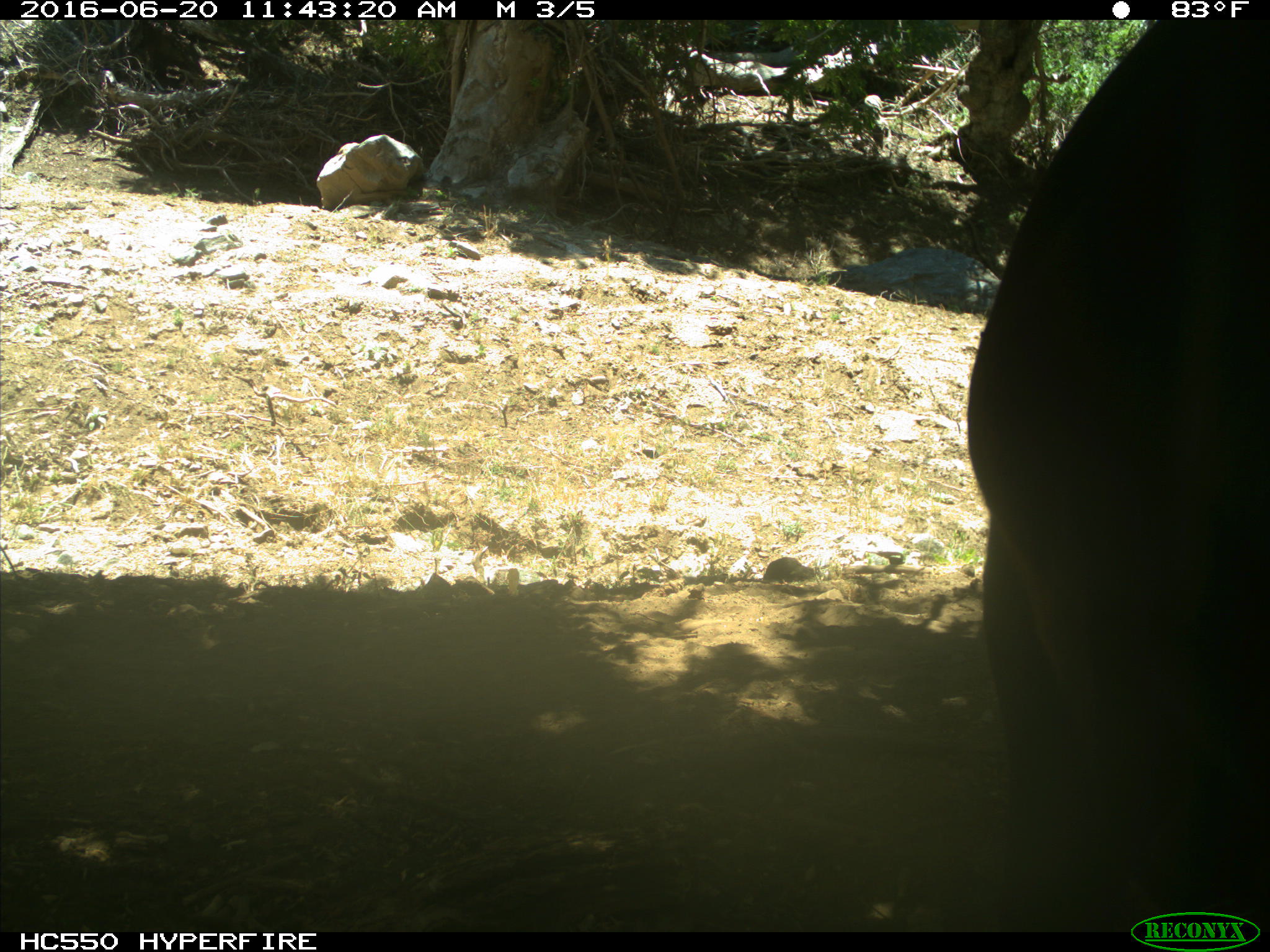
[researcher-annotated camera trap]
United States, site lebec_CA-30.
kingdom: Animalia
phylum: Chordata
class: Mammalia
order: Artiodactyla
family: Bovidae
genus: Bos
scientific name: Bos taurus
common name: domestic cow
Bos taurus (domestic cow).